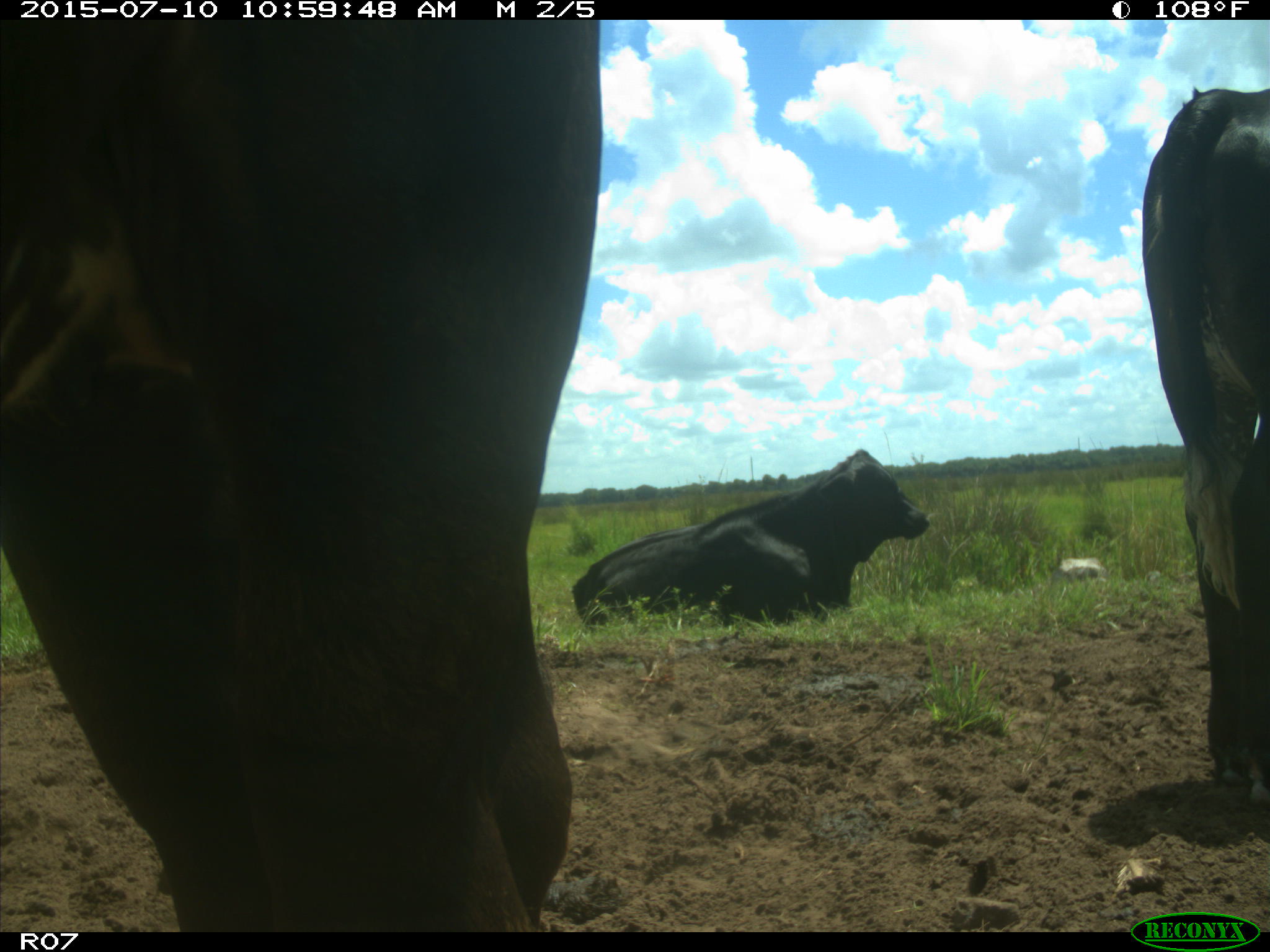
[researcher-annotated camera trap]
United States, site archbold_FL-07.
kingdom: Animalia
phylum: Chordata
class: Mammalia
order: Artiodactyla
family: Bovidae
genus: Bos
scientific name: Bos taurus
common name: domestic cow